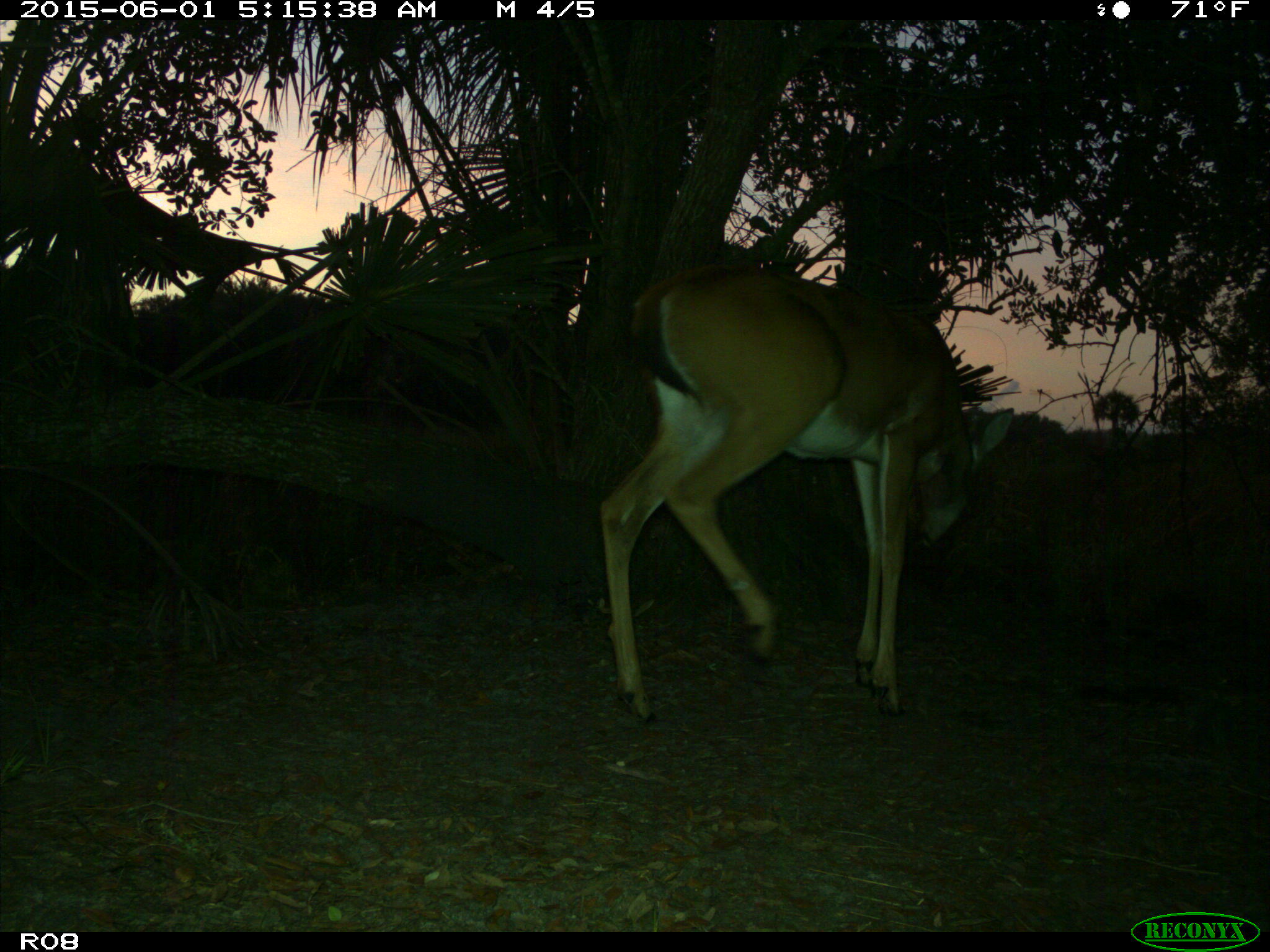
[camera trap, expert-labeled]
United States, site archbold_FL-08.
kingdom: Animalia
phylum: Chordata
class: Mammalia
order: Artiodactyla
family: Cervidae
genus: Odocoileus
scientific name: Odocoileus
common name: deer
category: unidentified deer